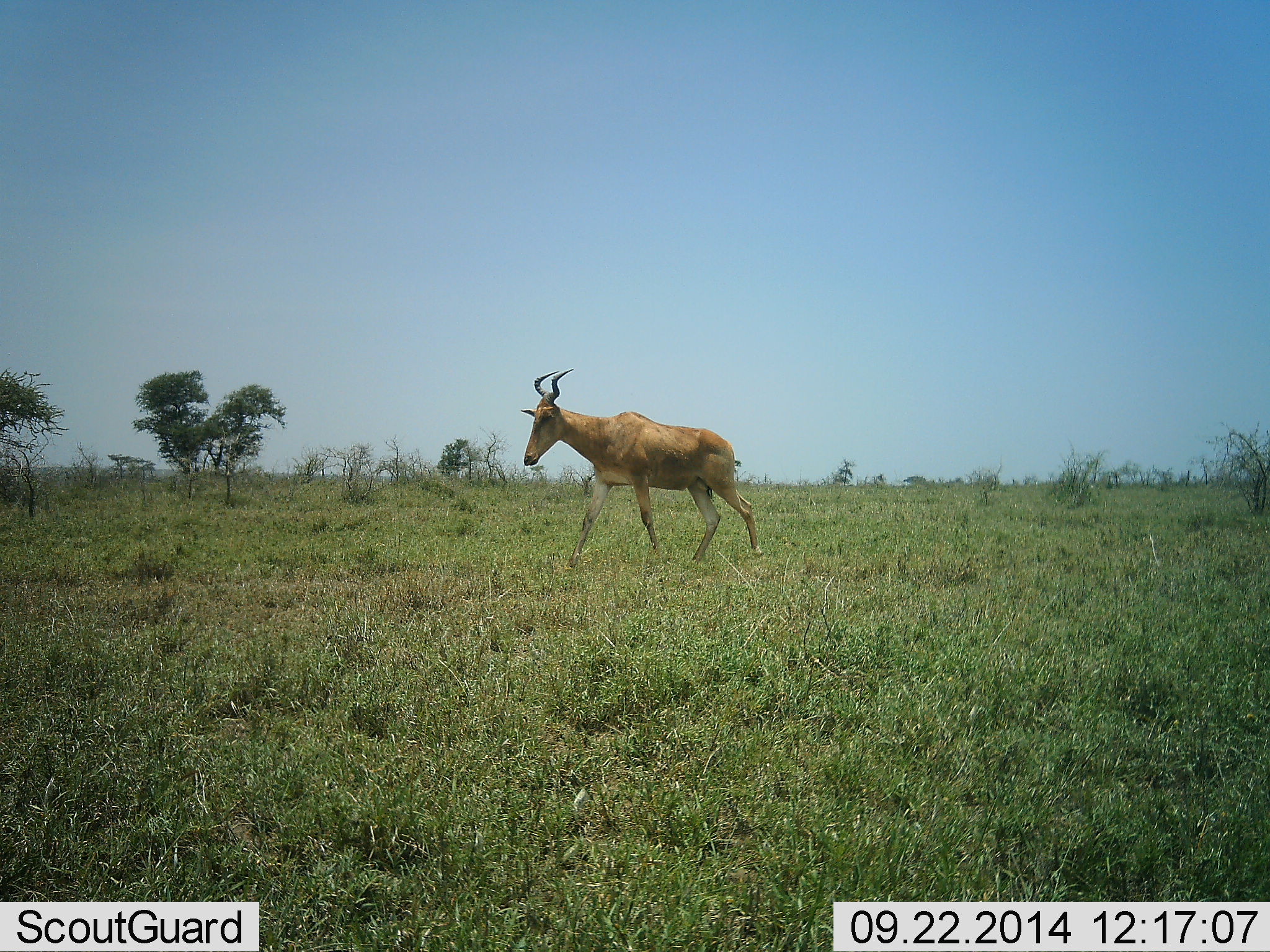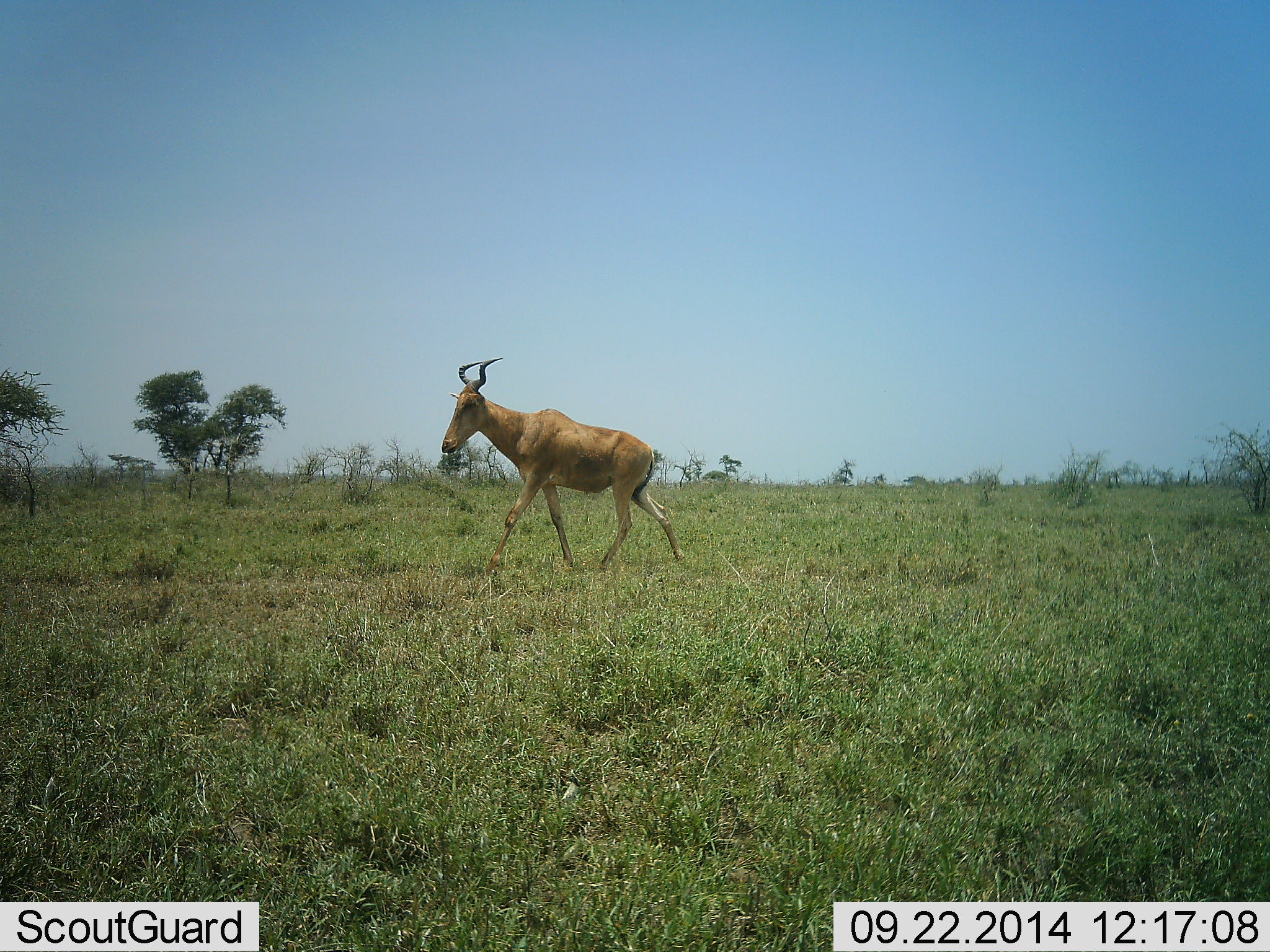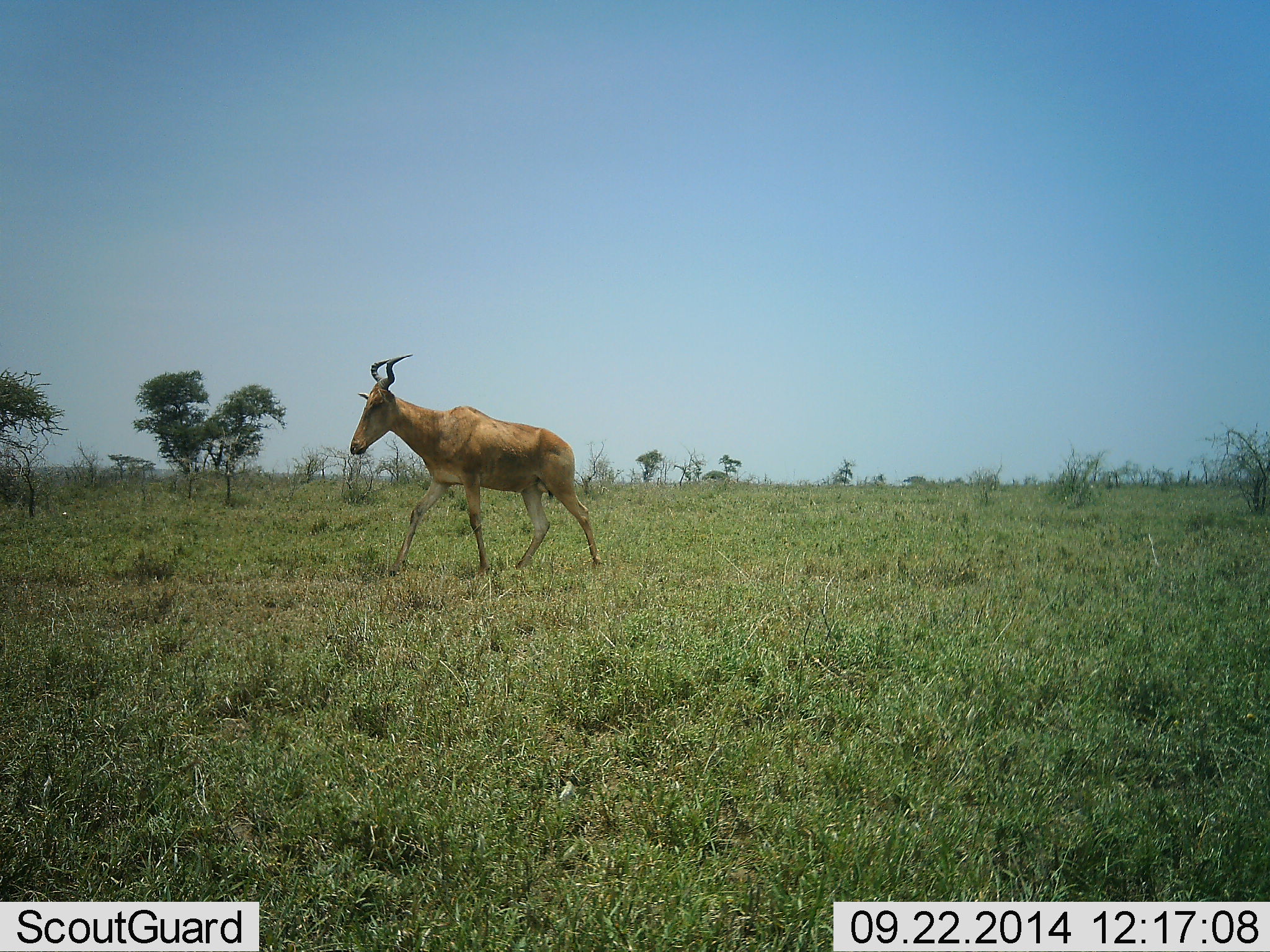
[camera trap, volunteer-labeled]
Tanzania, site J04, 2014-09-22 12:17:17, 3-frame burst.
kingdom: Animalia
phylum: Chordata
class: Mammalia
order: Artiodactyla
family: Bovidae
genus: Alcelaphus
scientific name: Alcelaphus buselaphus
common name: hartebeest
Hartebeest (Alcelaphus buselaphus), count 1. Behavior (volunteer vote fractions): standing 0%, resting 0%, moving 100%, interacting 0%. Young present (vote fraction): 0%. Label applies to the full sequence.